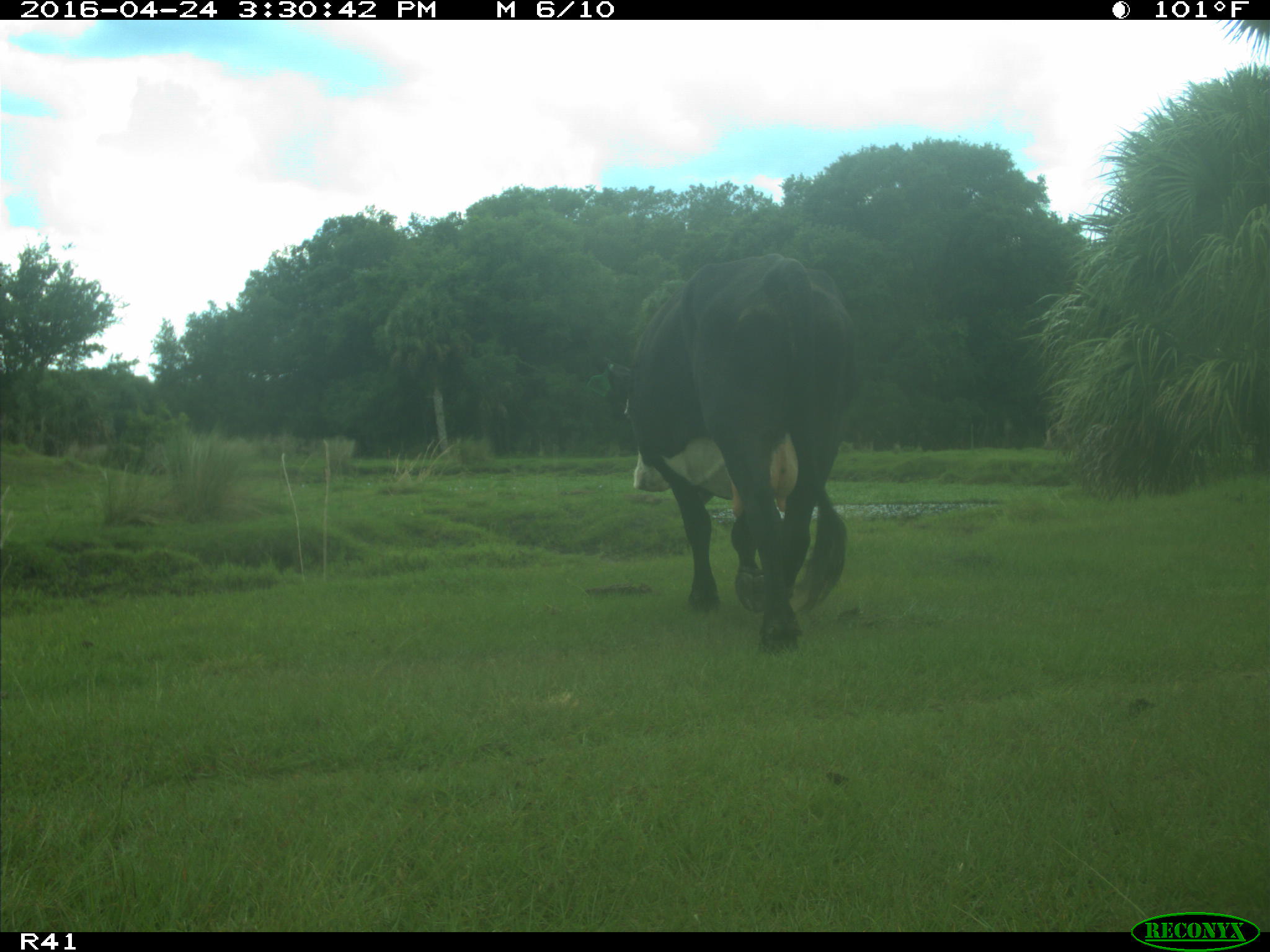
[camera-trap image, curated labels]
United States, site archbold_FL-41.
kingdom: Animalia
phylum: Chordata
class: Mammalia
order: Artiodactyla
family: Bovidae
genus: Bos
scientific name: Bos taurus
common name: domestic cow